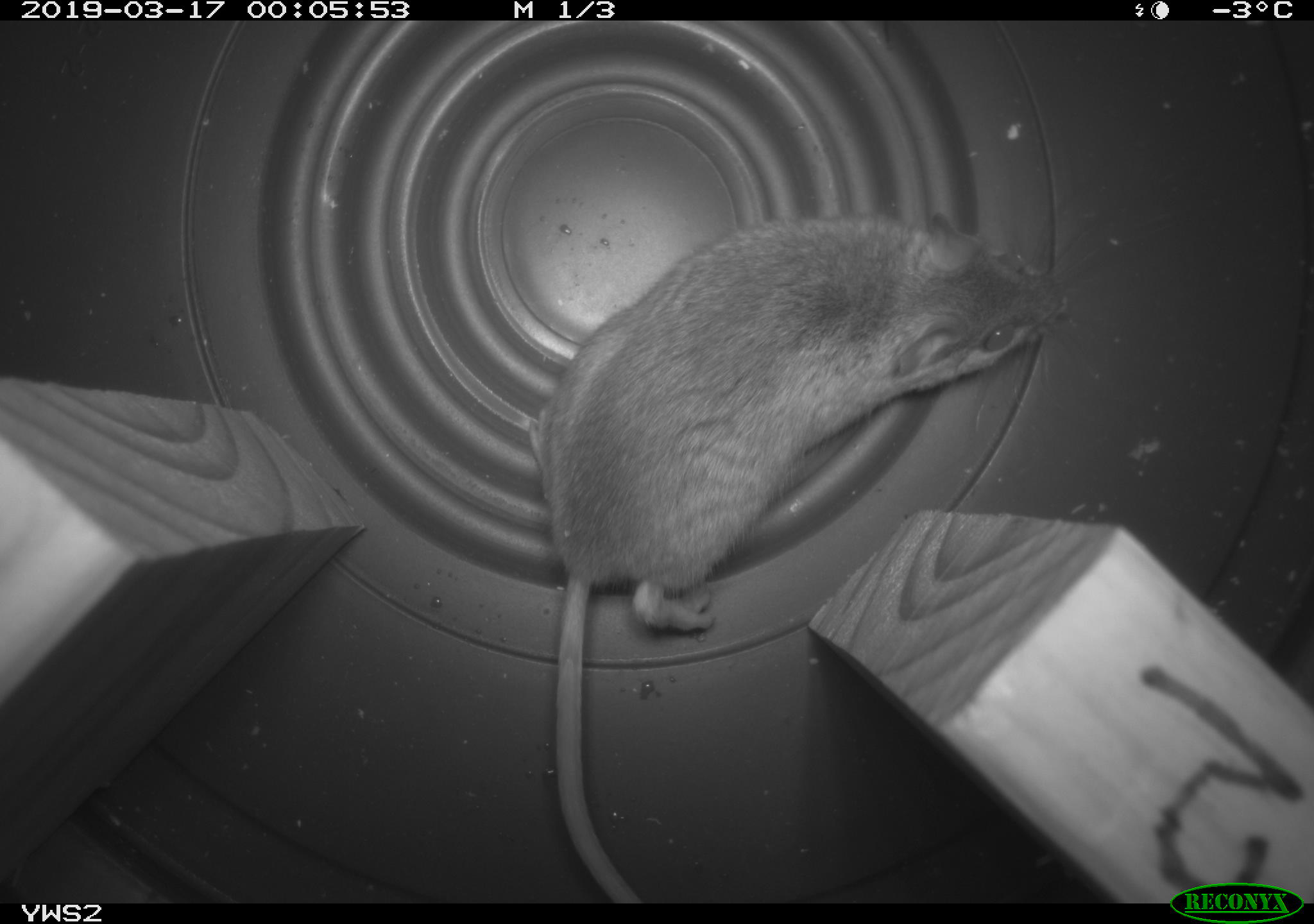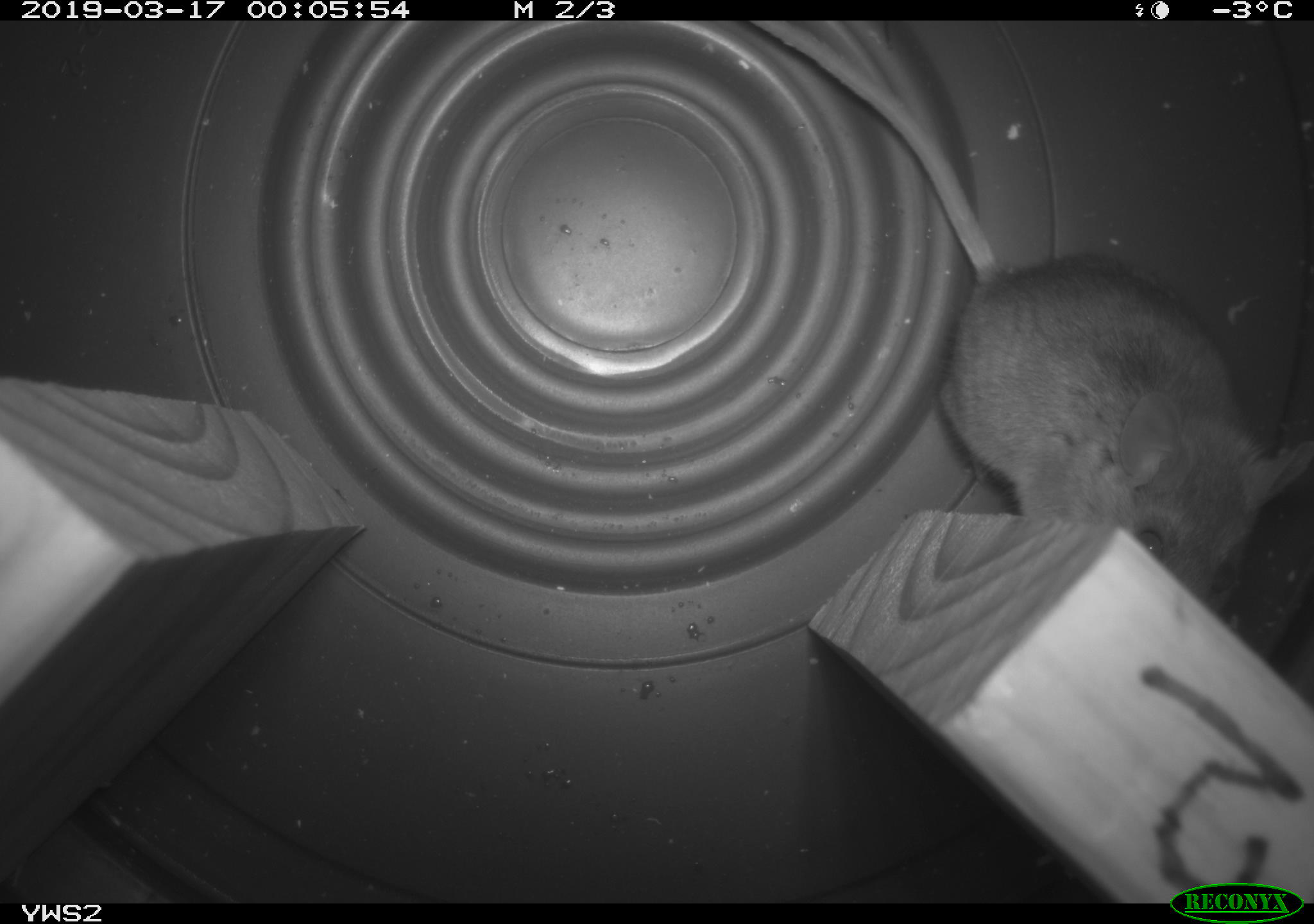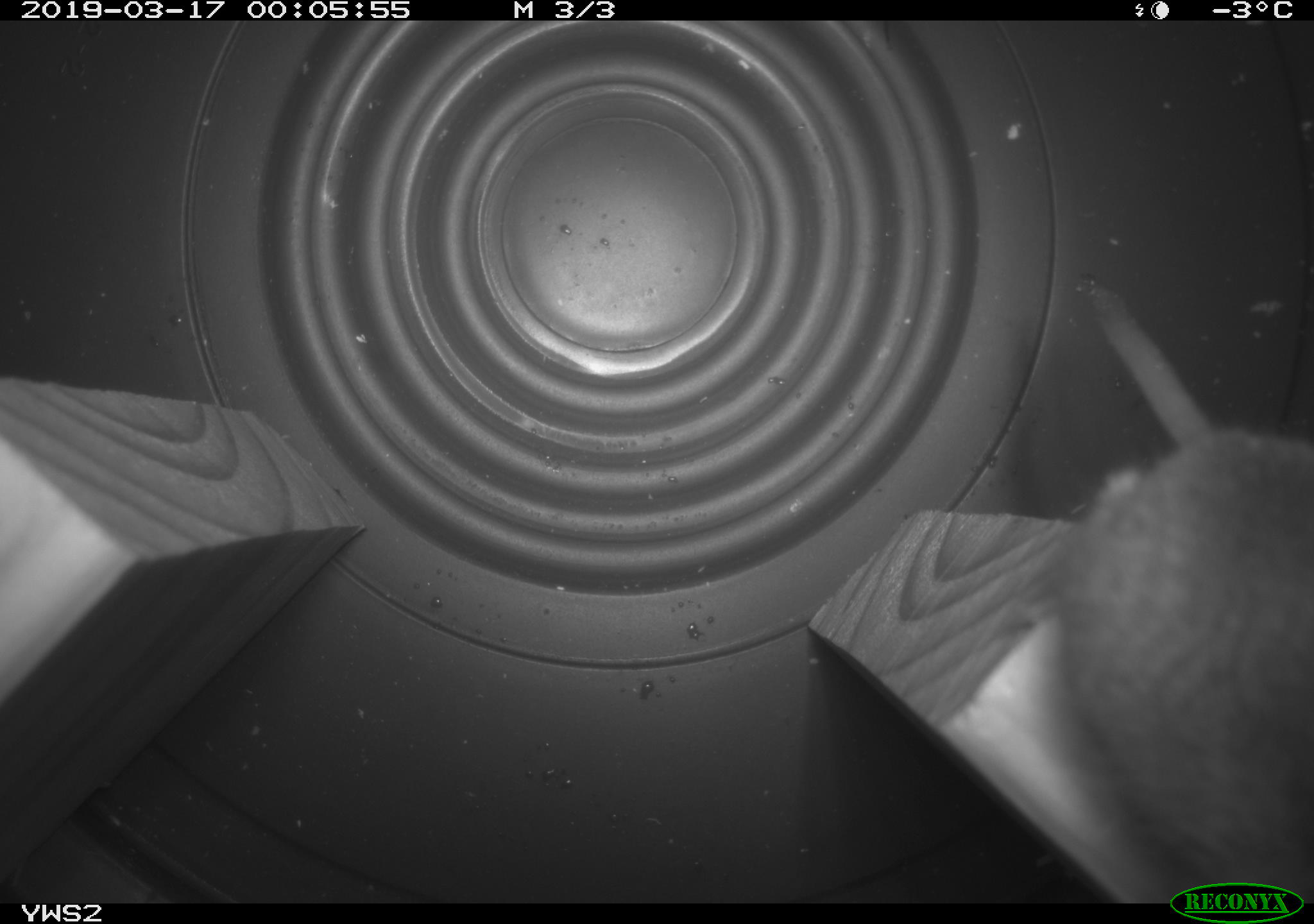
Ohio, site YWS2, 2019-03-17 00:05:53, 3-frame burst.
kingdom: Animalia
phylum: Chordata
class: Mammalia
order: Rodentia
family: Cricetidae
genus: Peromyscus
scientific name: Peromyscus leucopus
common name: white-footed mouse